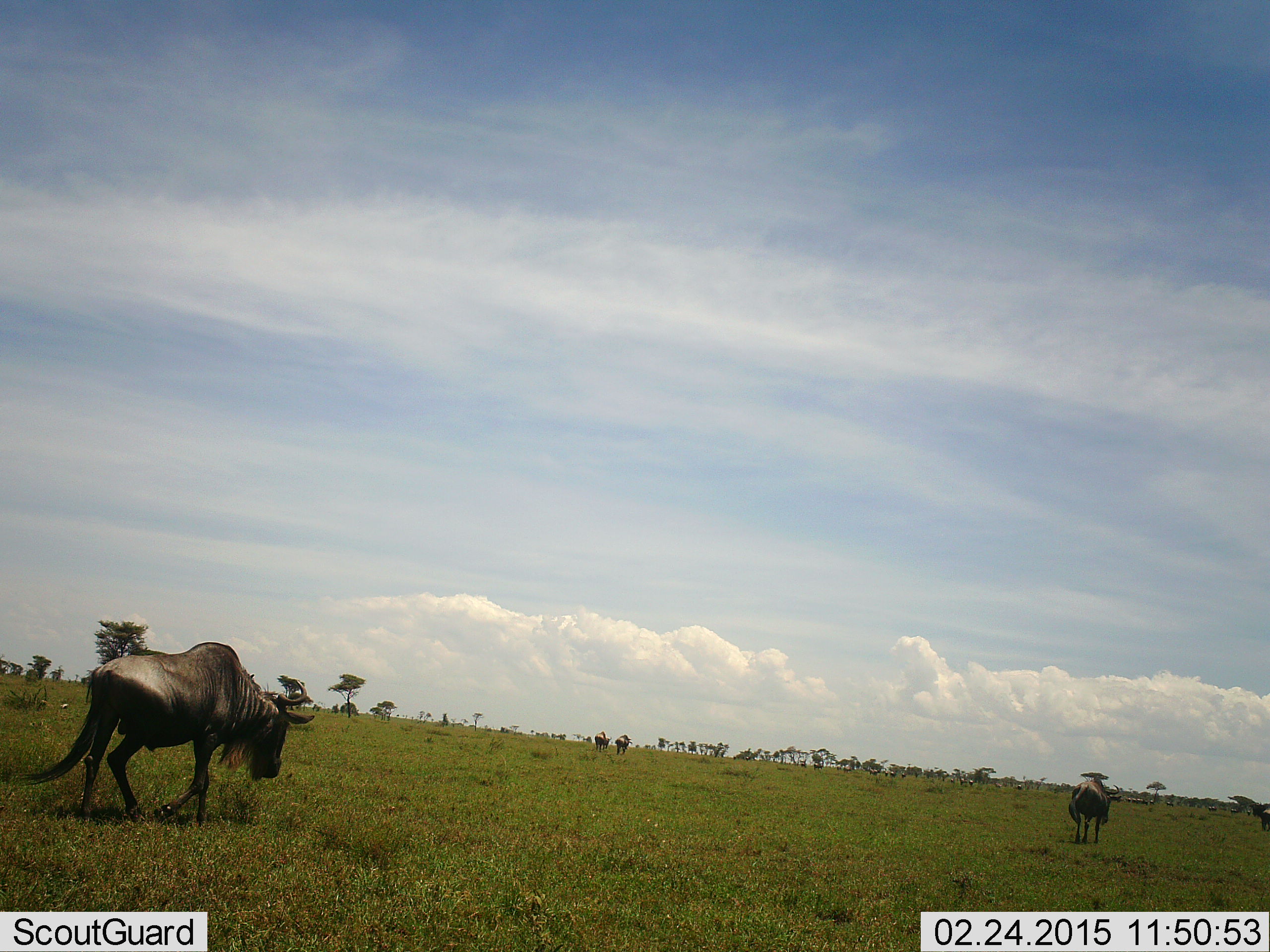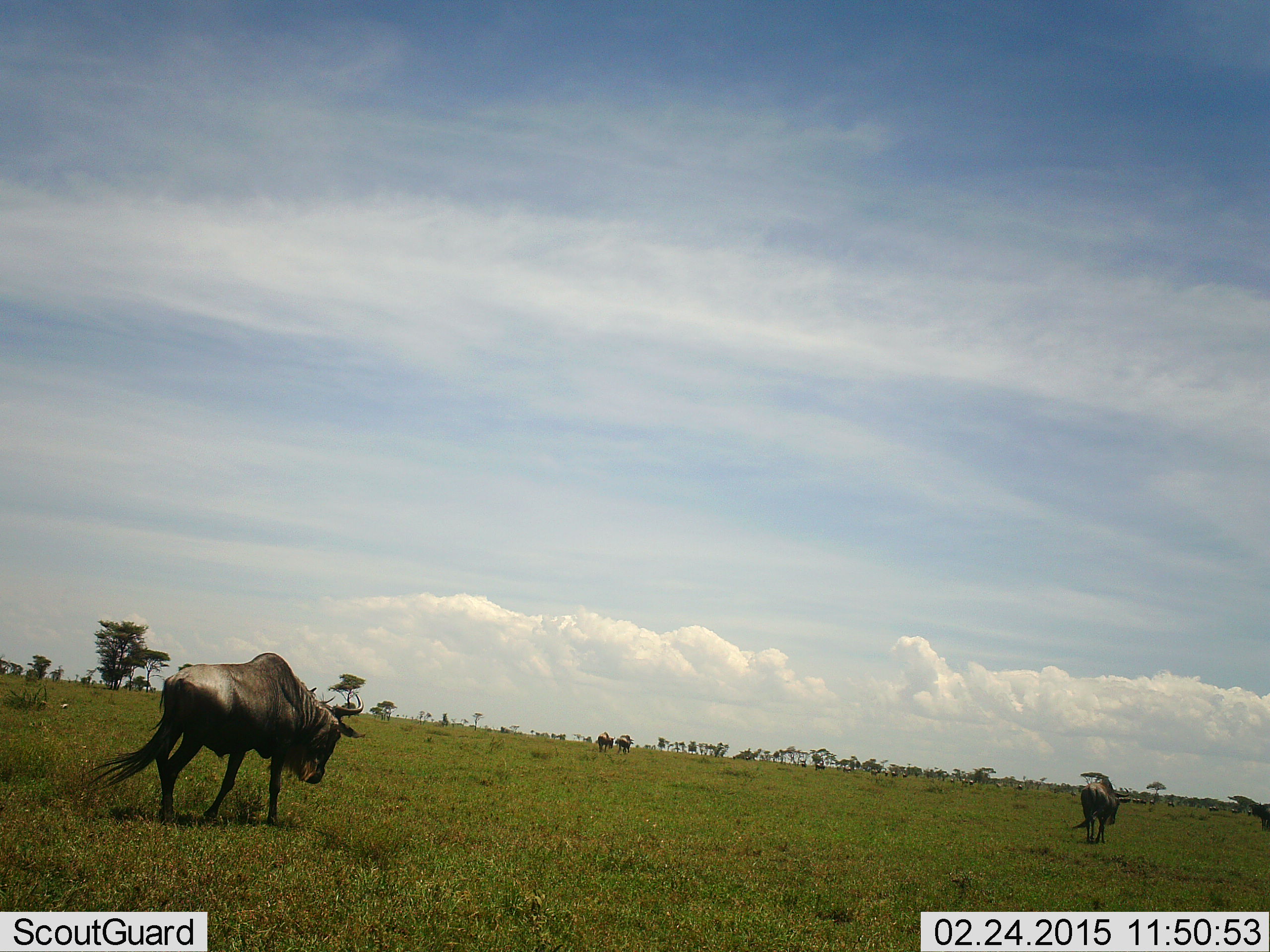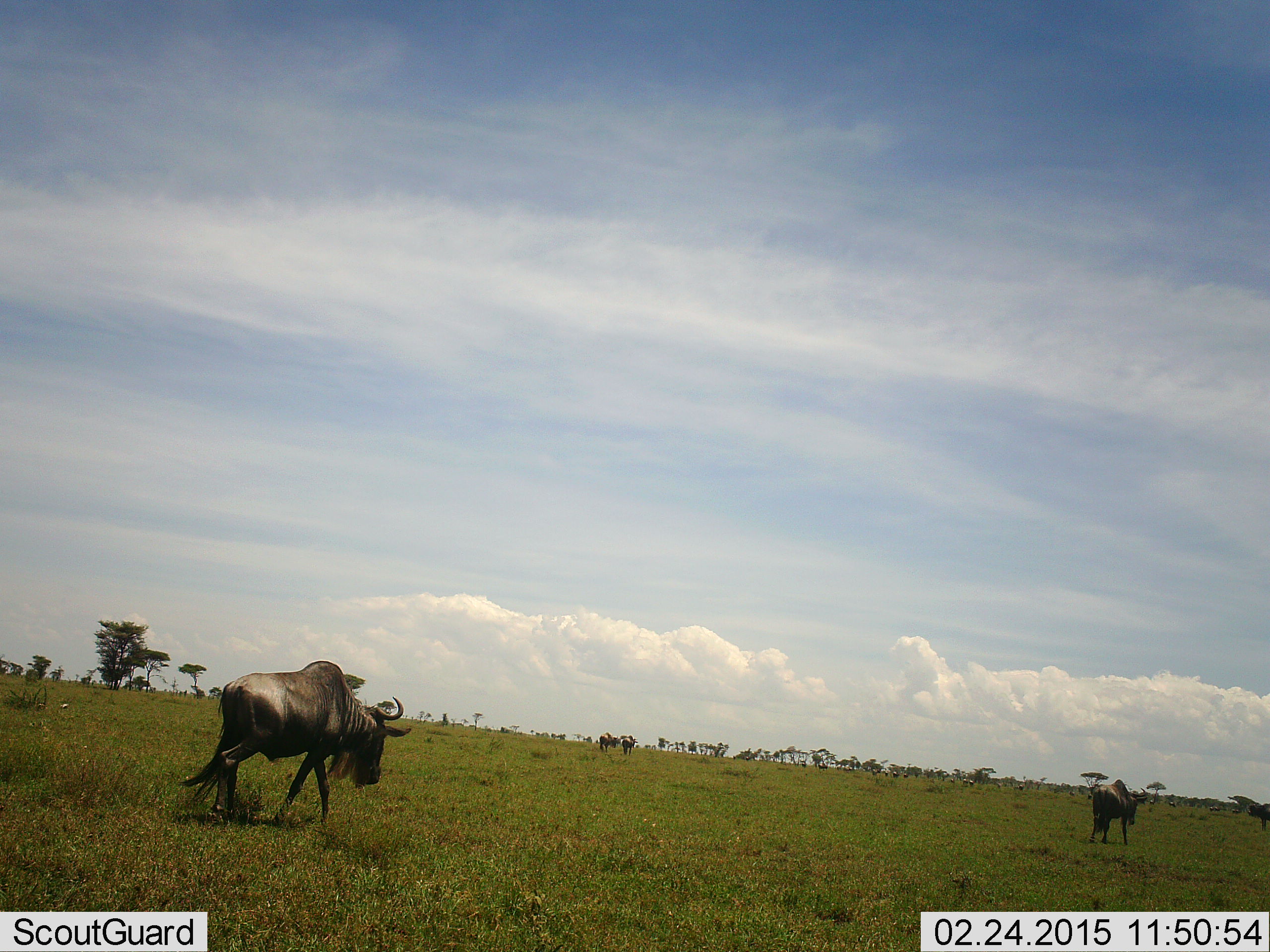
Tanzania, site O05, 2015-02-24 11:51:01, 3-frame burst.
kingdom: Animalia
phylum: Chordata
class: Mammalia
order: Artiodactyla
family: Bovidae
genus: Connochaetes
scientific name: Connochaetes taurinus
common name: blue wildebeest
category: wildebeest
Wildebeest (blue wildebeest) (Connochaetes taurinus), count 4. Behavior (volunteer vote fractions): standing 30%, resting 0%, moving 90%, interacting 0%. Young present (vote fraction): 0%. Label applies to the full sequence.